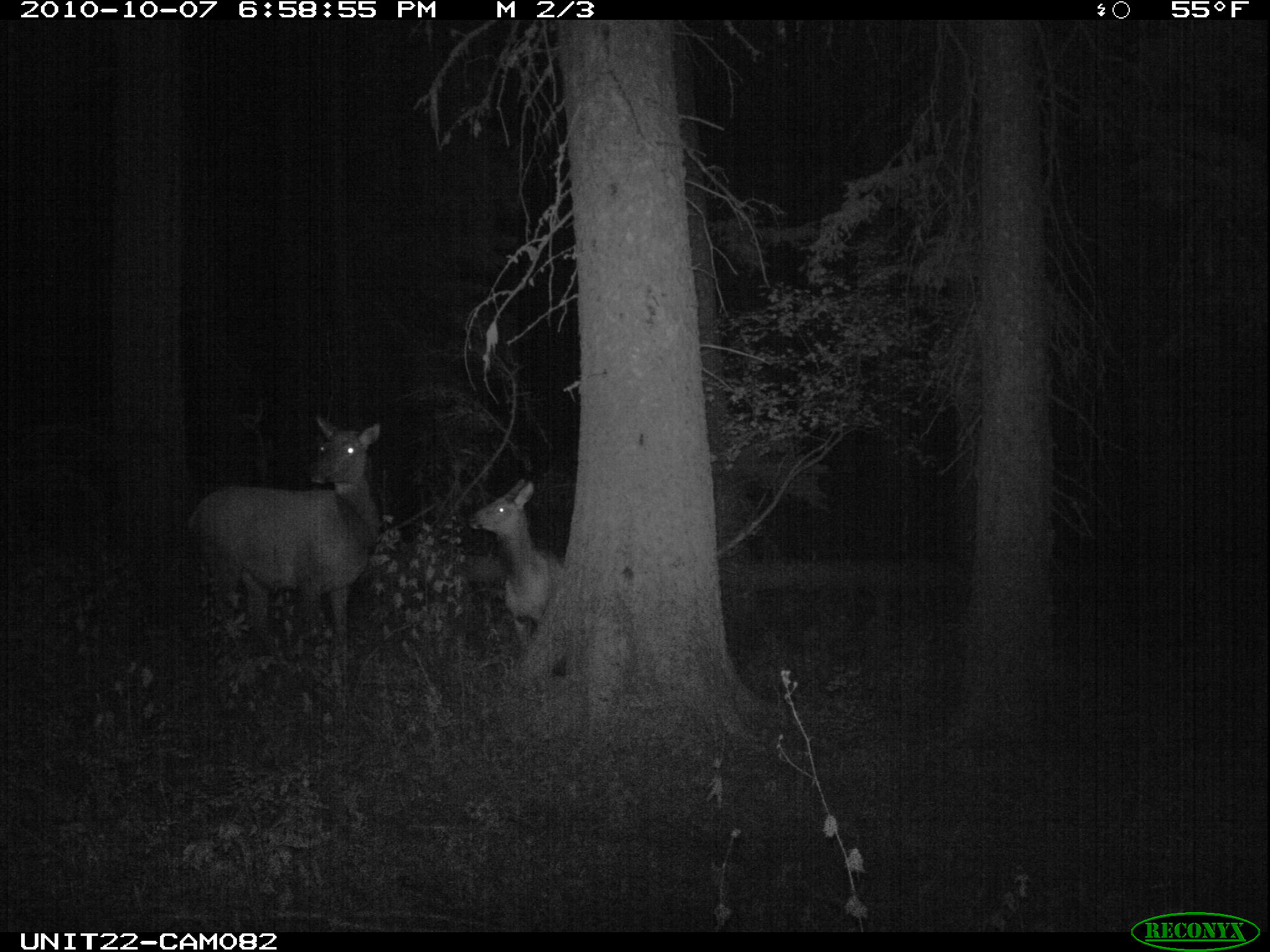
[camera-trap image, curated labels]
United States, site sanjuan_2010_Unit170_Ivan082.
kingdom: Animalia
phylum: Chordata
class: Mammalia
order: Artiodactyla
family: Cervidae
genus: Cervus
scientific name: Cervus elaphus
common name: red deer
Cervus elaphus (red deer).